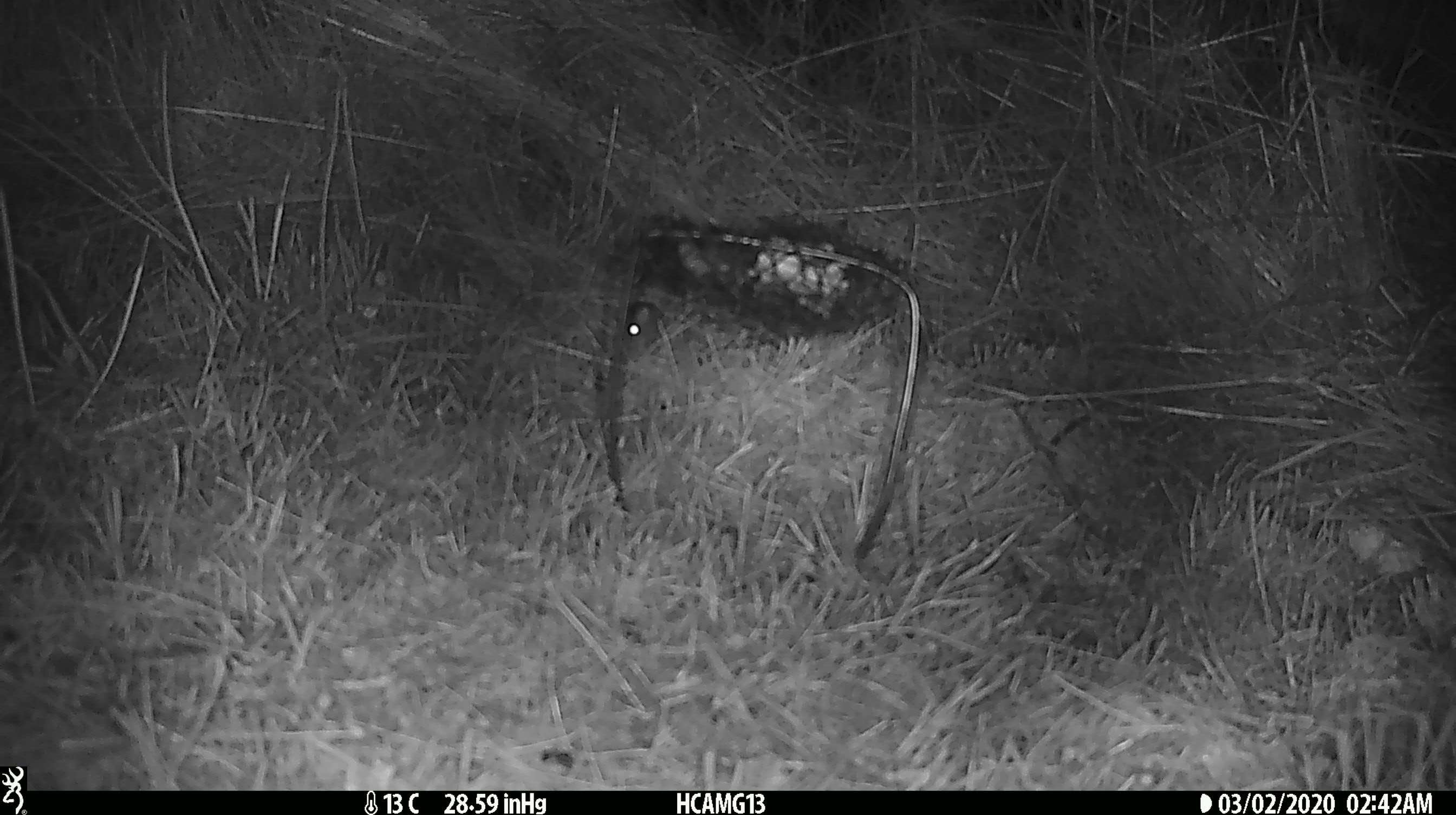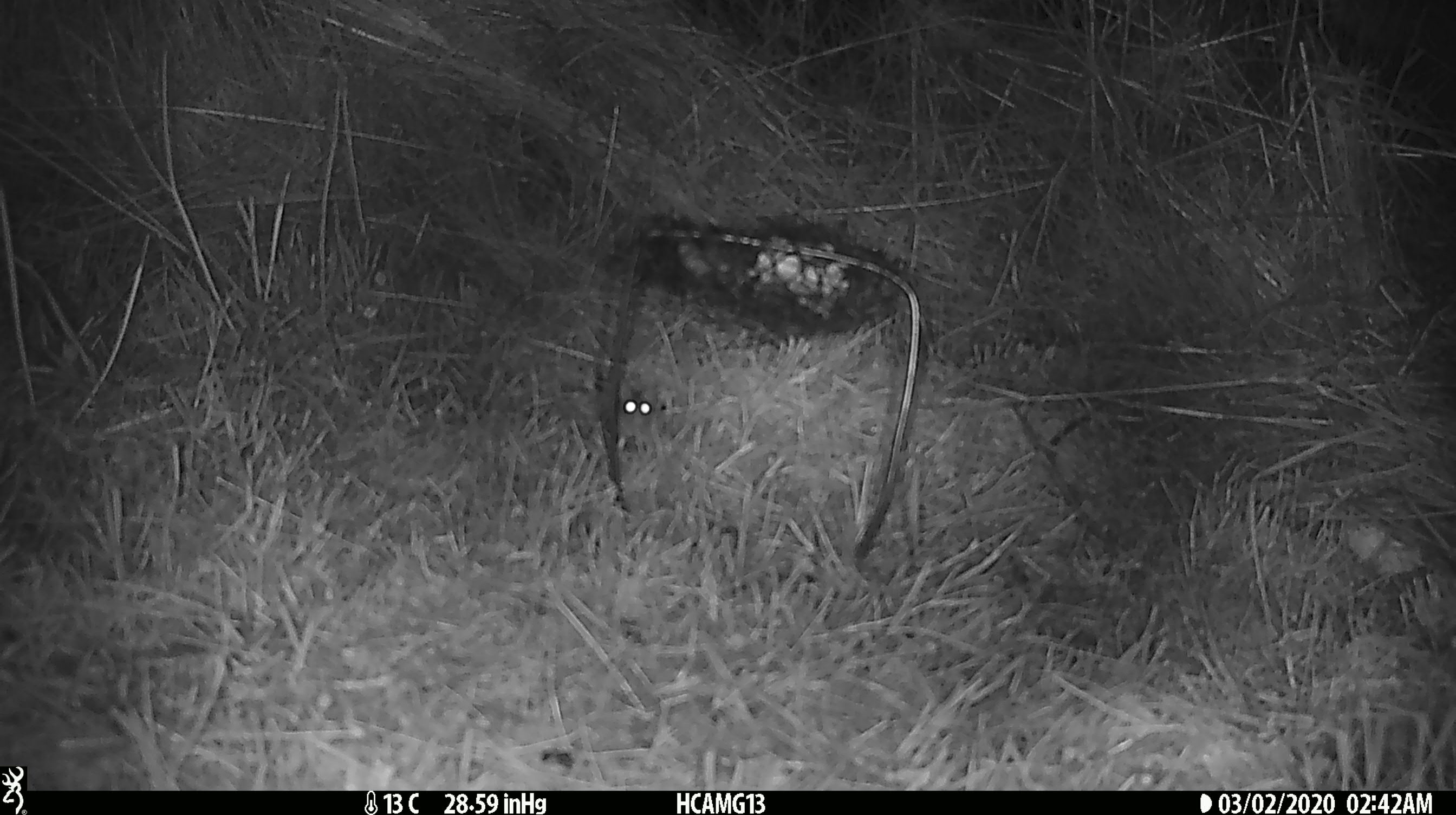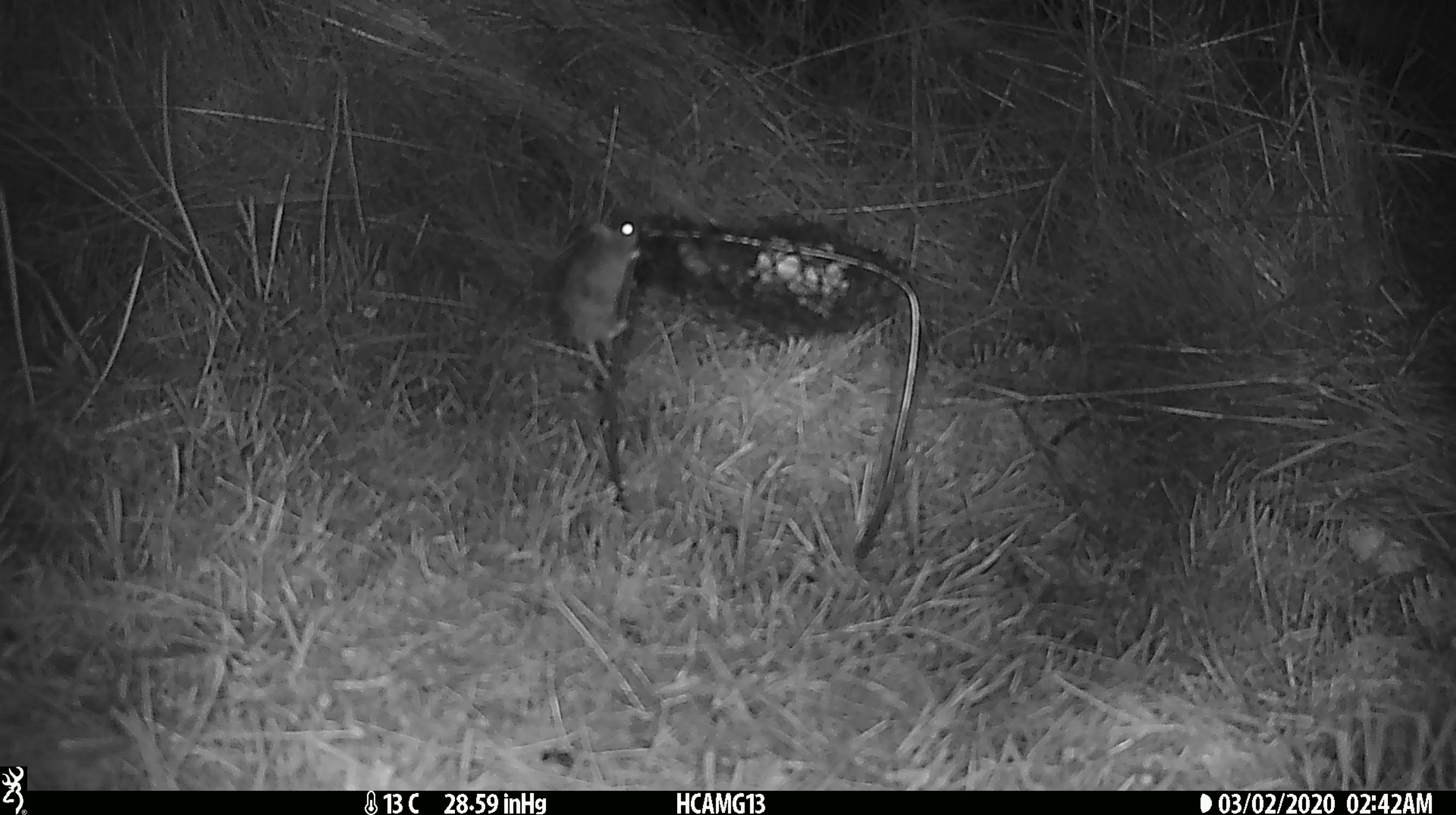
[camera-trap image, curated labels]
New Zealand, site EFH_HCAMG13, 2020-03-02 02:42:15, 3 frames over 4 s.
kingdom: Animalia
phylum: Chordata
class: Mammalia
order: Rodentia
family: Muridae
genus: Mus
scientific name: Mus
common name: mouse